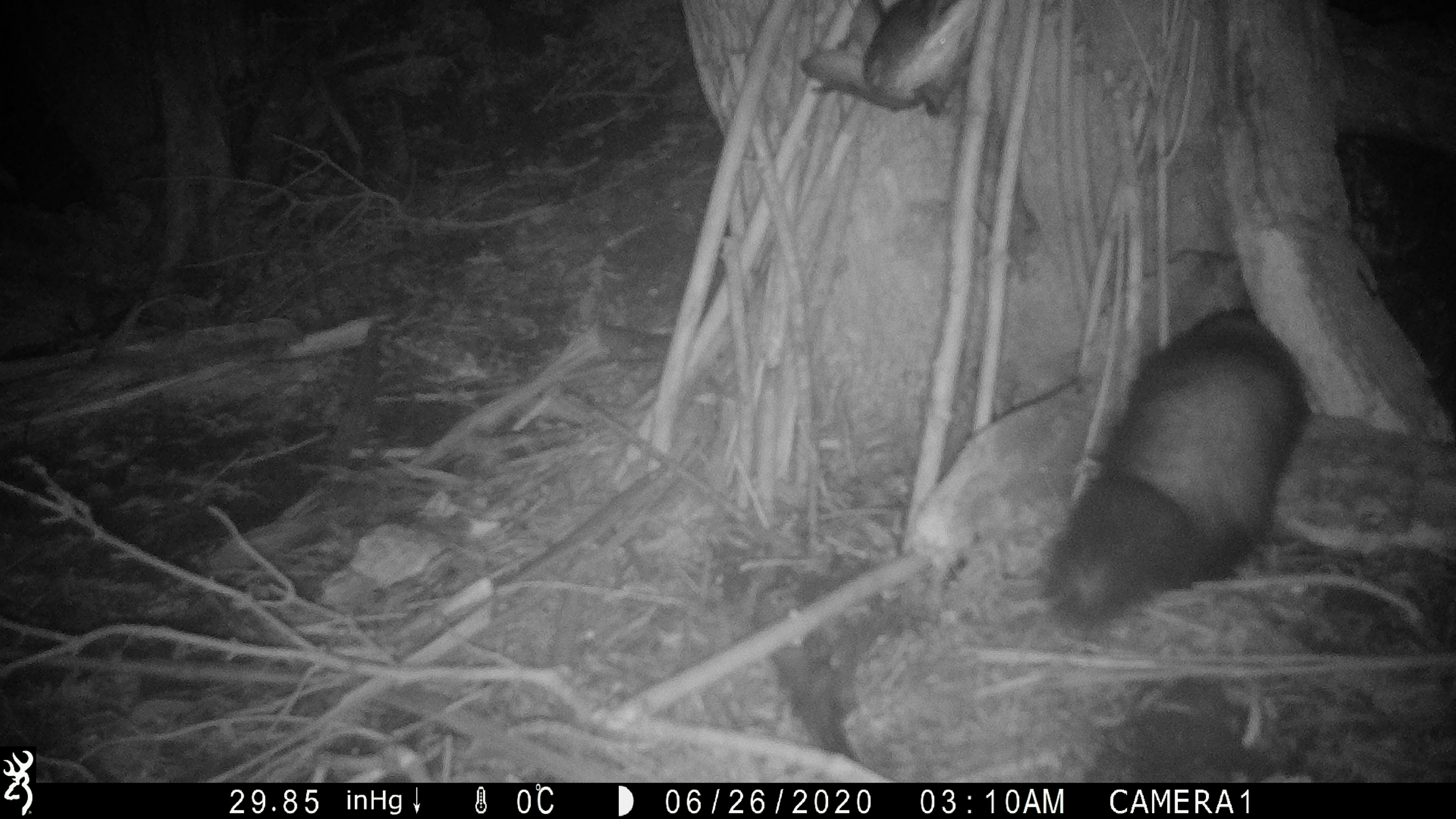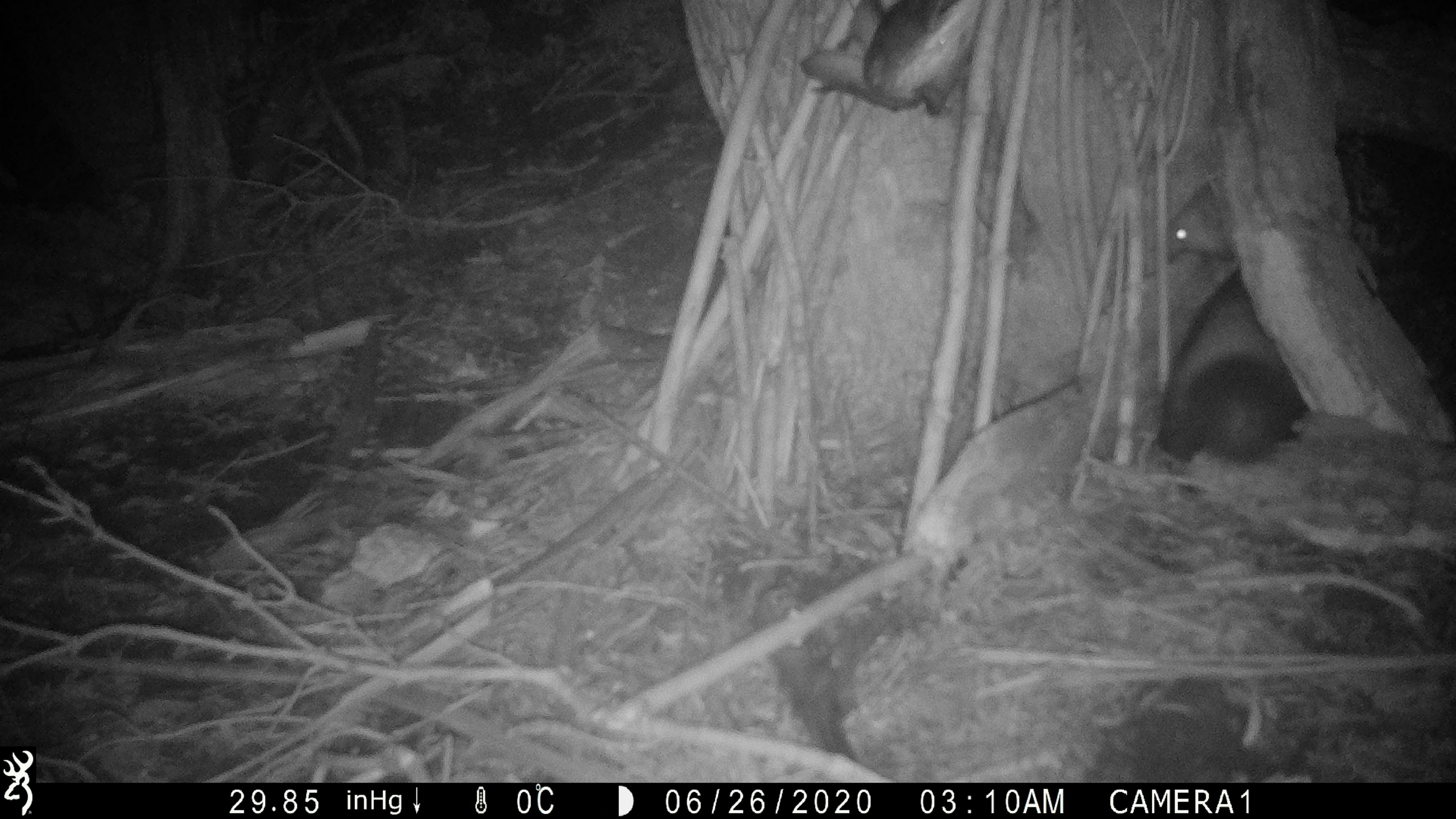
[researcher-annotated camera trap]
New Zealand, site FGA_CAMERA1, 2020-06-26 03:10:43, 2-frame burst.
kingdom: Animalia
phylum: Chordata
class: Mammalia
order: Carnivora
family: Mustelidae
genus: Mustela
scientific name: Mustela furo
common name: ferret